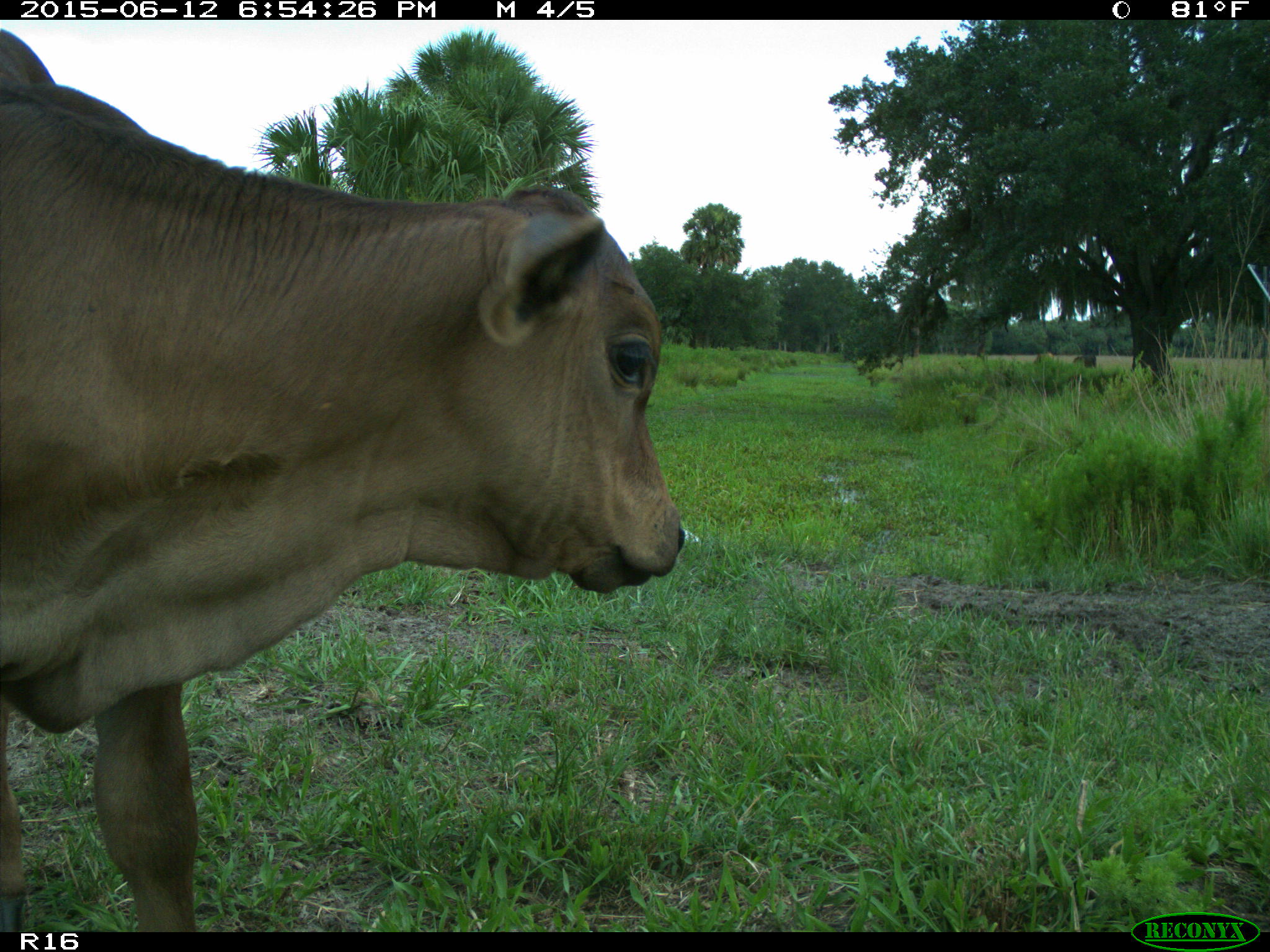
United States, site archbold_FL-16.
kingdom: Animalia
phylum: Chordata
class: Mammalia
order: Artiodactyla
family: Bovidae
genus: Bos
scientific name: Bos taurus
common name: domestic cow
Bos taurus (domestic cow).